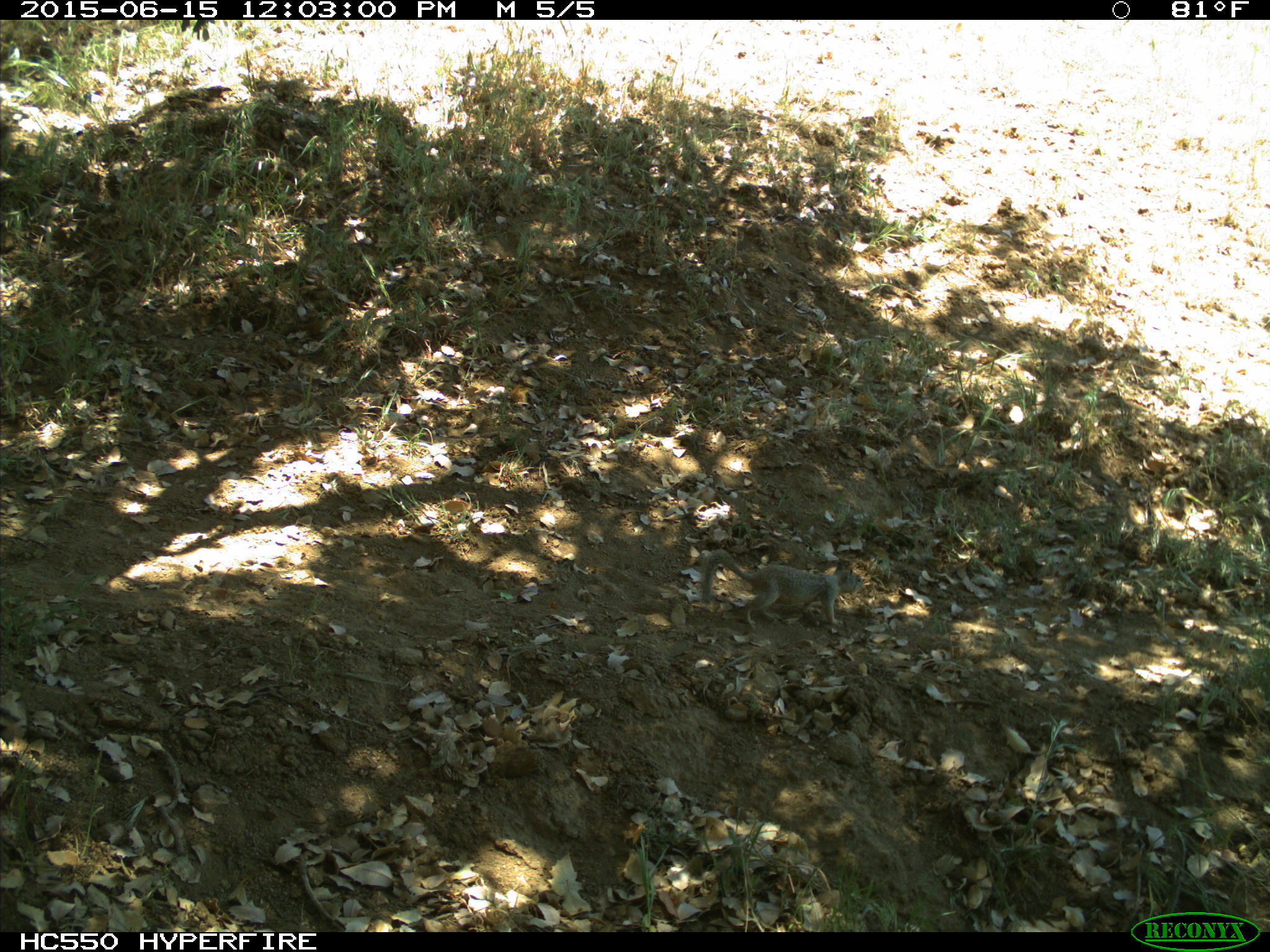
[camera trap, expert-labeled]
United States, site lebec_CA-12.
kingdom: Animalia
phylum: Chordata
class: Mammalia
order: Rodentia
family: Sciuridae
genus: Otospermophilus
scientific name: Otospermophilus beecheyi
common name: california ground squirrel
Otospermophilus beecheyi (california ground squirrel).